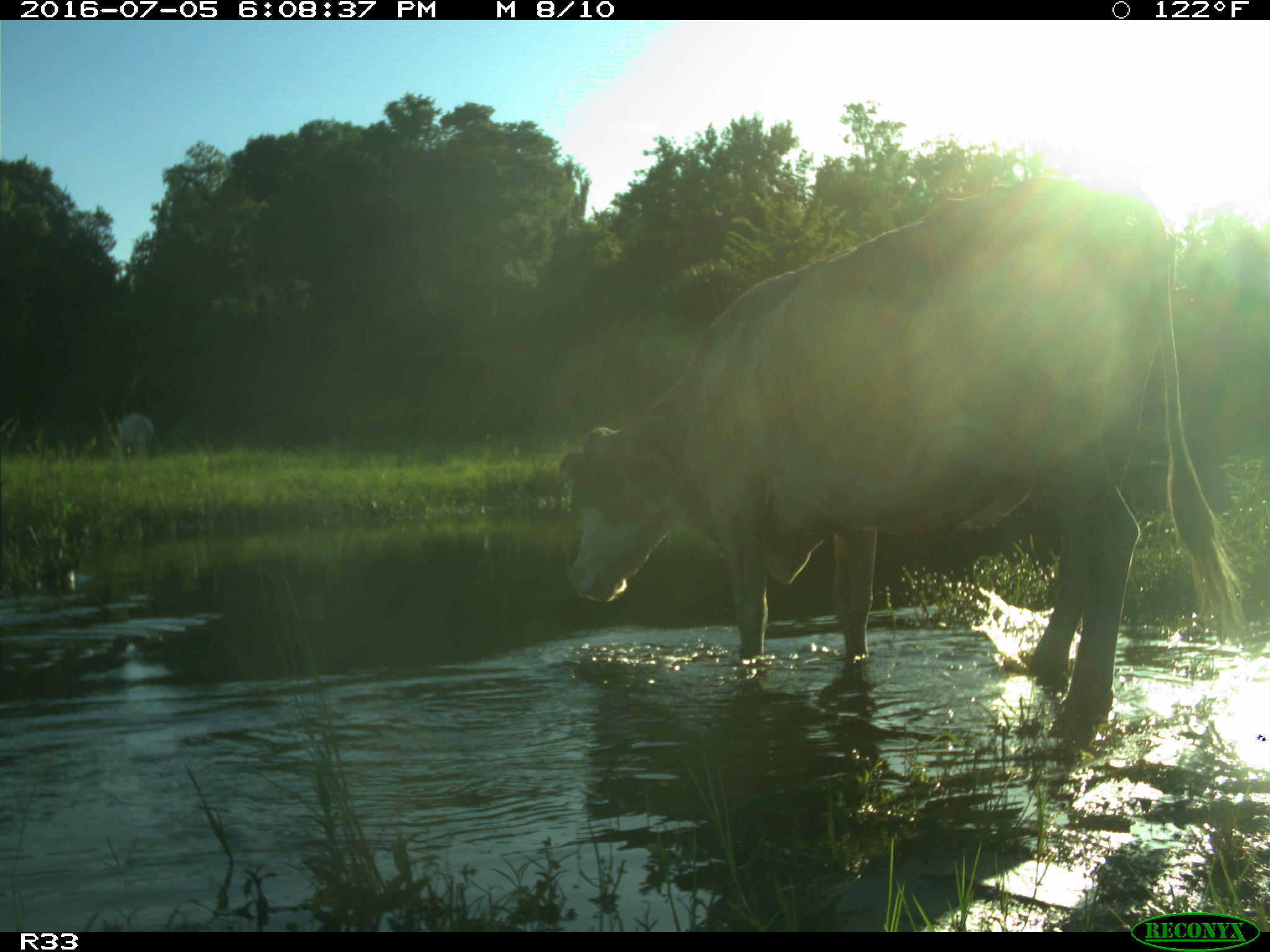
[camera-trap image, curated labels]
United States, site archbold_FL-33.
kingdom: Animalia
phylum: Chordata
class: Mammalia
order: Artiodactyla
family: Bovidae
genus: Bos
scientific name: Bos taurus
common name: domestic cow